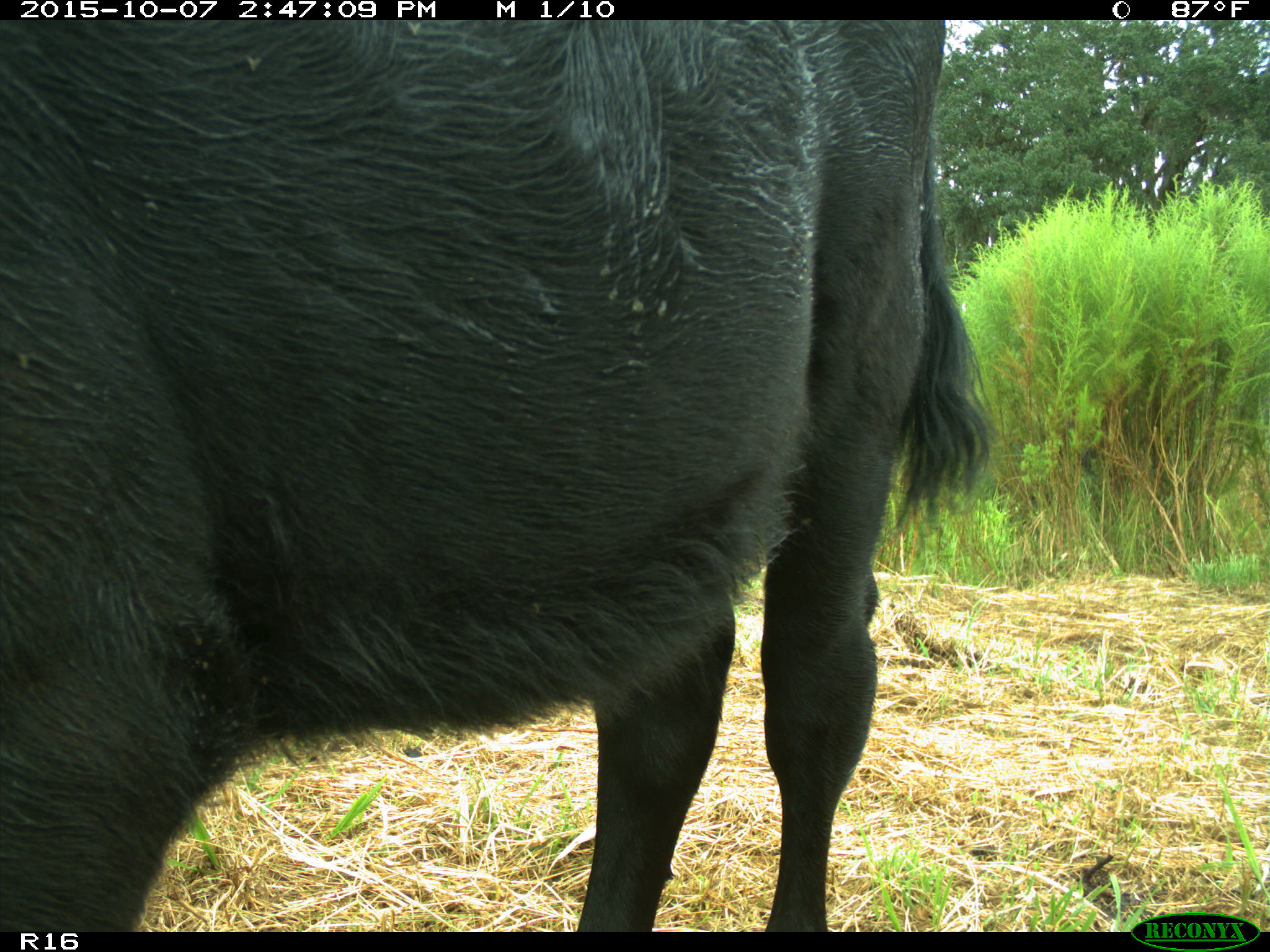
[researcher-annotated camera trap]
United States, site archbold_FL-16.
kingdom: Animalia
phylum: Chordata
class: Mammalia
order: Artiodactyla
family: Bovidae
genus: Bos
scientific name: Bos taurus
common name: domestic cow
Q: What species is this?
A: Bos taurus (domestic cow).